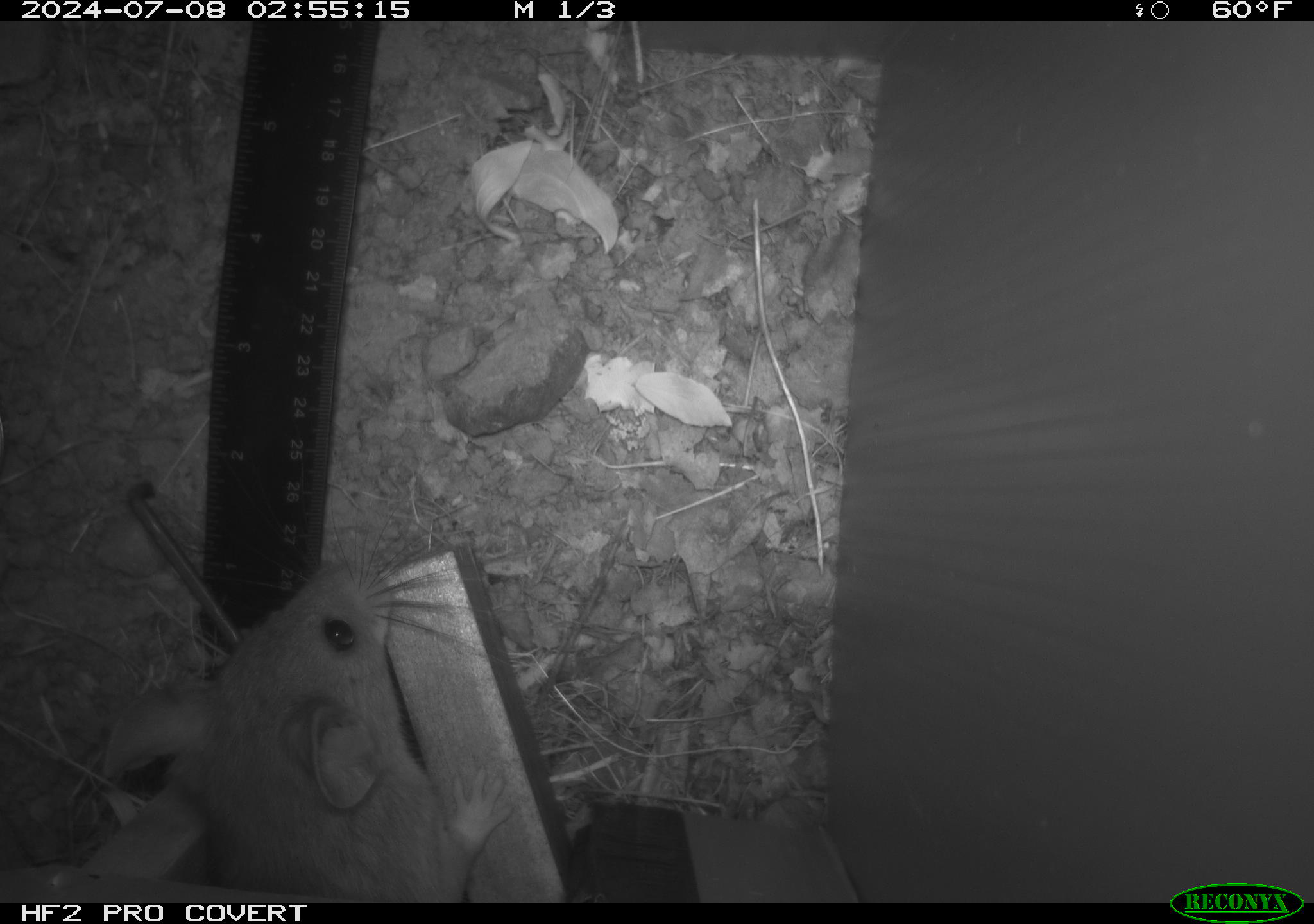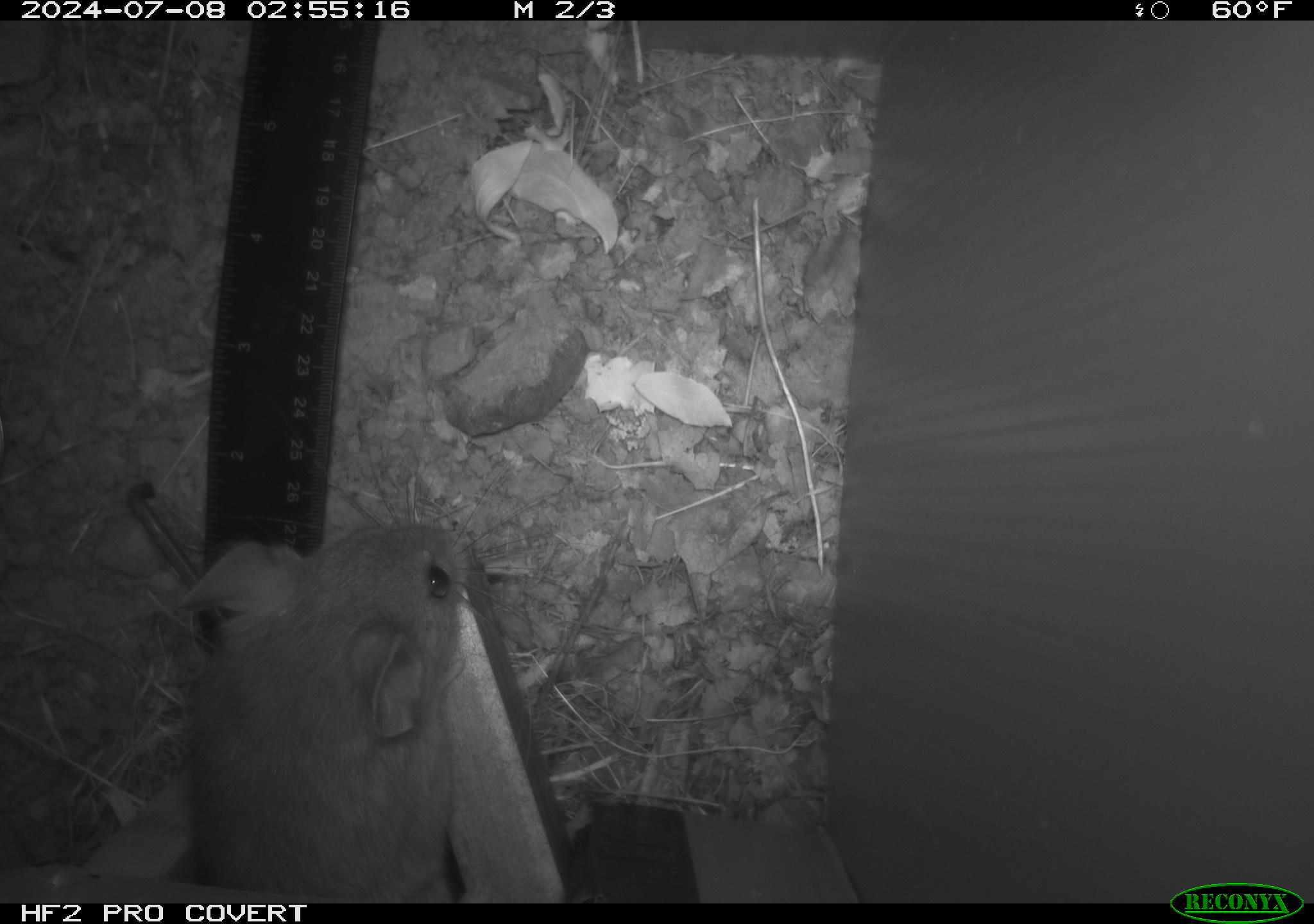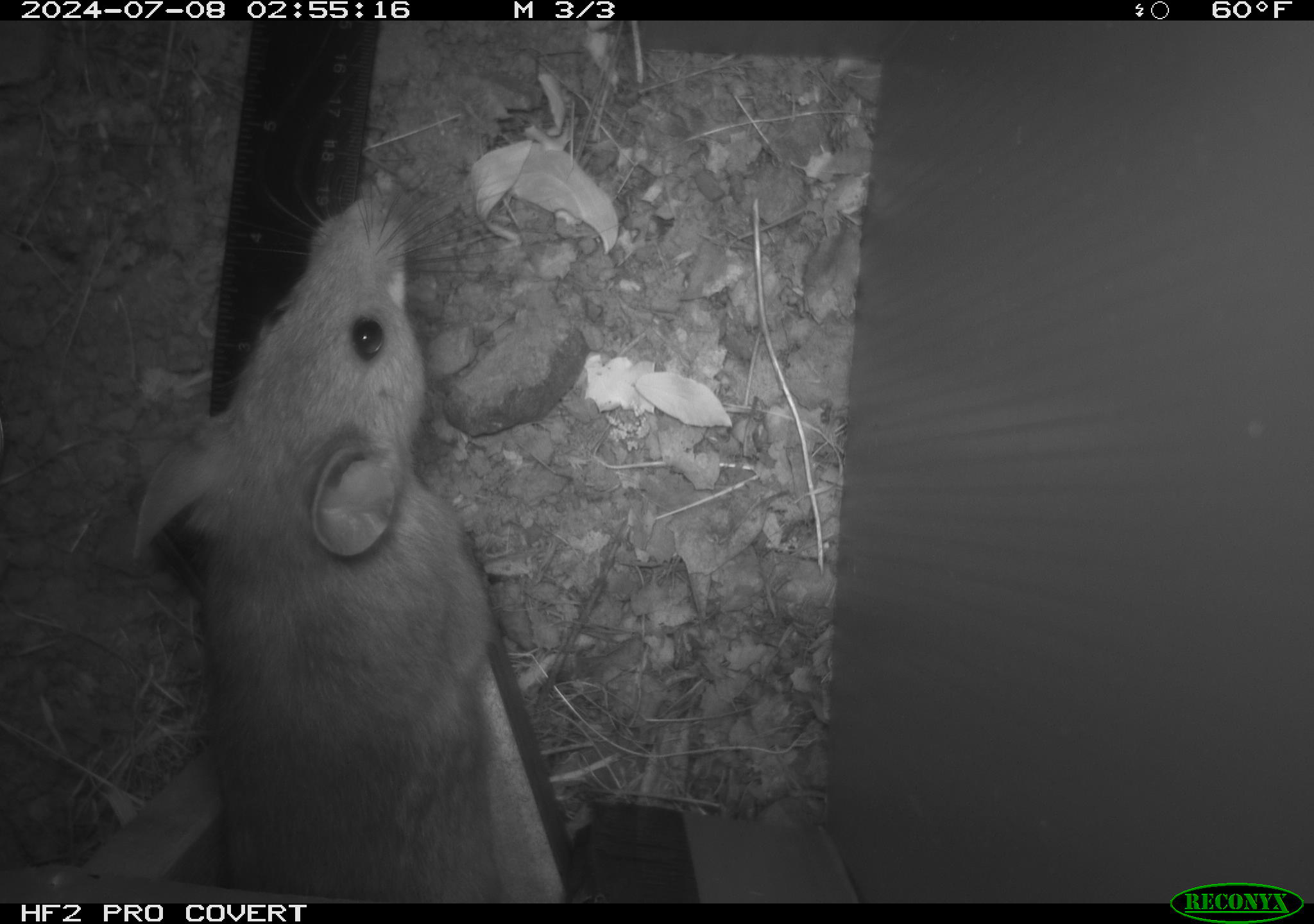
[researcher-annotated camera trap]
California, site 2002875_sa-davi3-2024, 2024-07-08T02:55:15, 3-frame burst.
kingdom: Animalia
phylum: Chordata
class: Mammalia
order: Rodentia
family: Cricetidae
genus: Neotoma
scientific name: Neotoma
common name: pack rat or woodrat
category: neotoma species